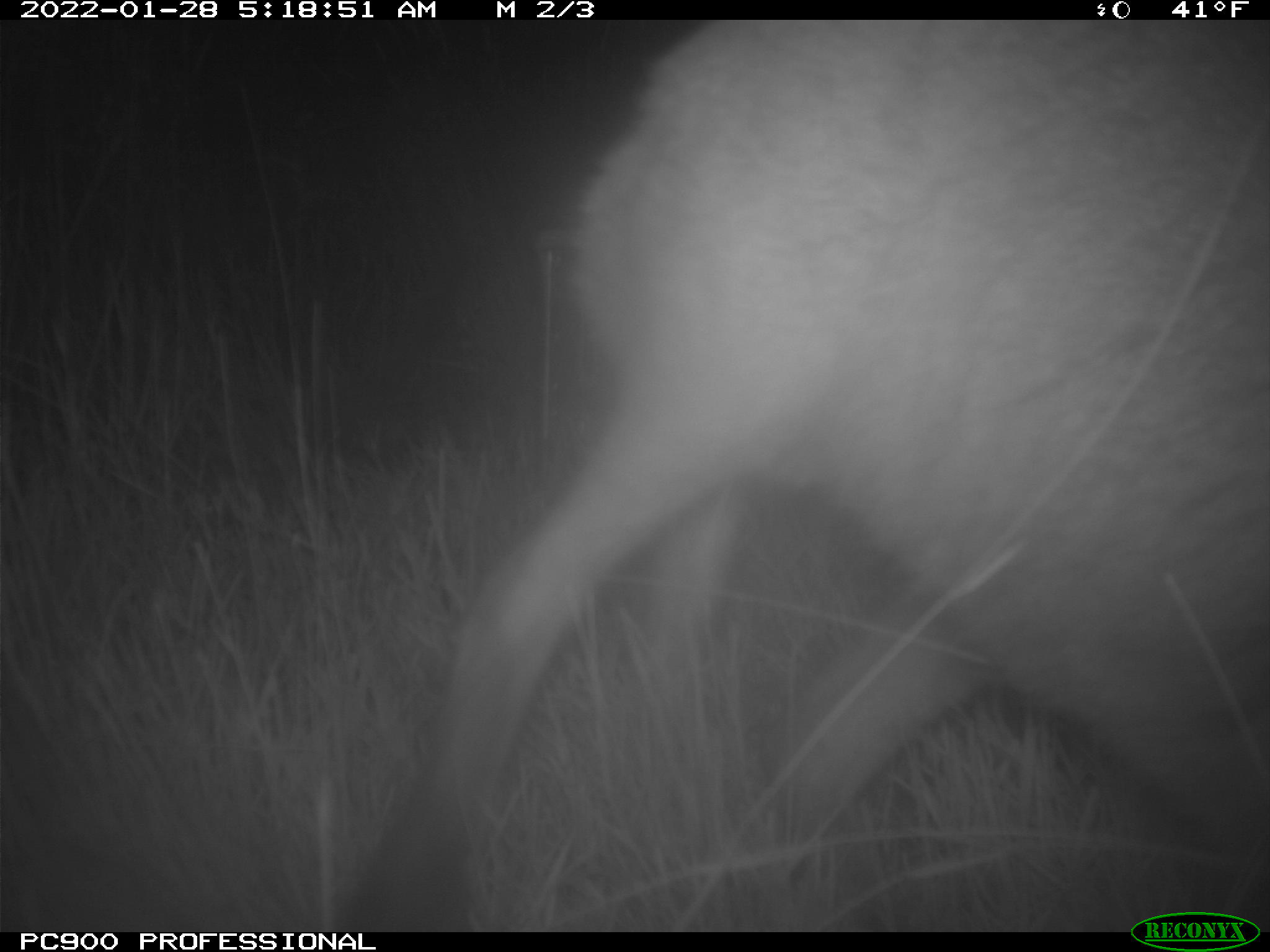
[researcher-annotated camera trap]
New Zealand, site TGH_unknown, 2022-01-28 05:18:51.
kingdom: Animalia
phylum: Chordata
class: Mammalia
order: Diprotodontia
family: Macropodidae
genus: Notamacropus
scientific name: Notamacropus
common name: wallaby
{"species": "wallaby (Notamacropus)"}